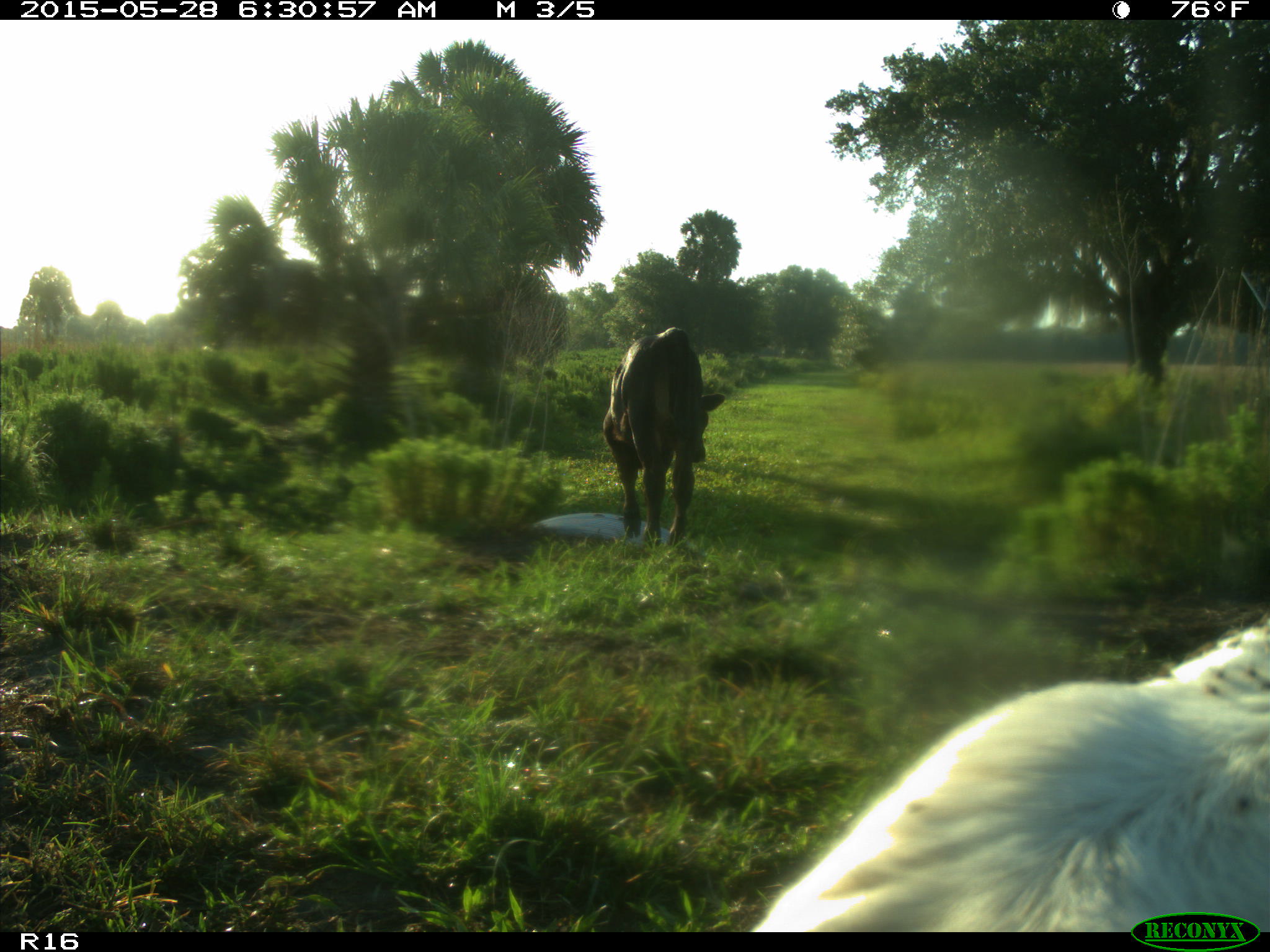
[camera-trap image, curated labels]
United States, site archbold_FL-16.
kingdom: Animalia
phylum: Chordata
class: Mammalia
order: Artiodactyla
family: Bovidae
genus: Bos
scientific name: Bos taurus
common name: domestic cow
Bos taurus (domestic cow).